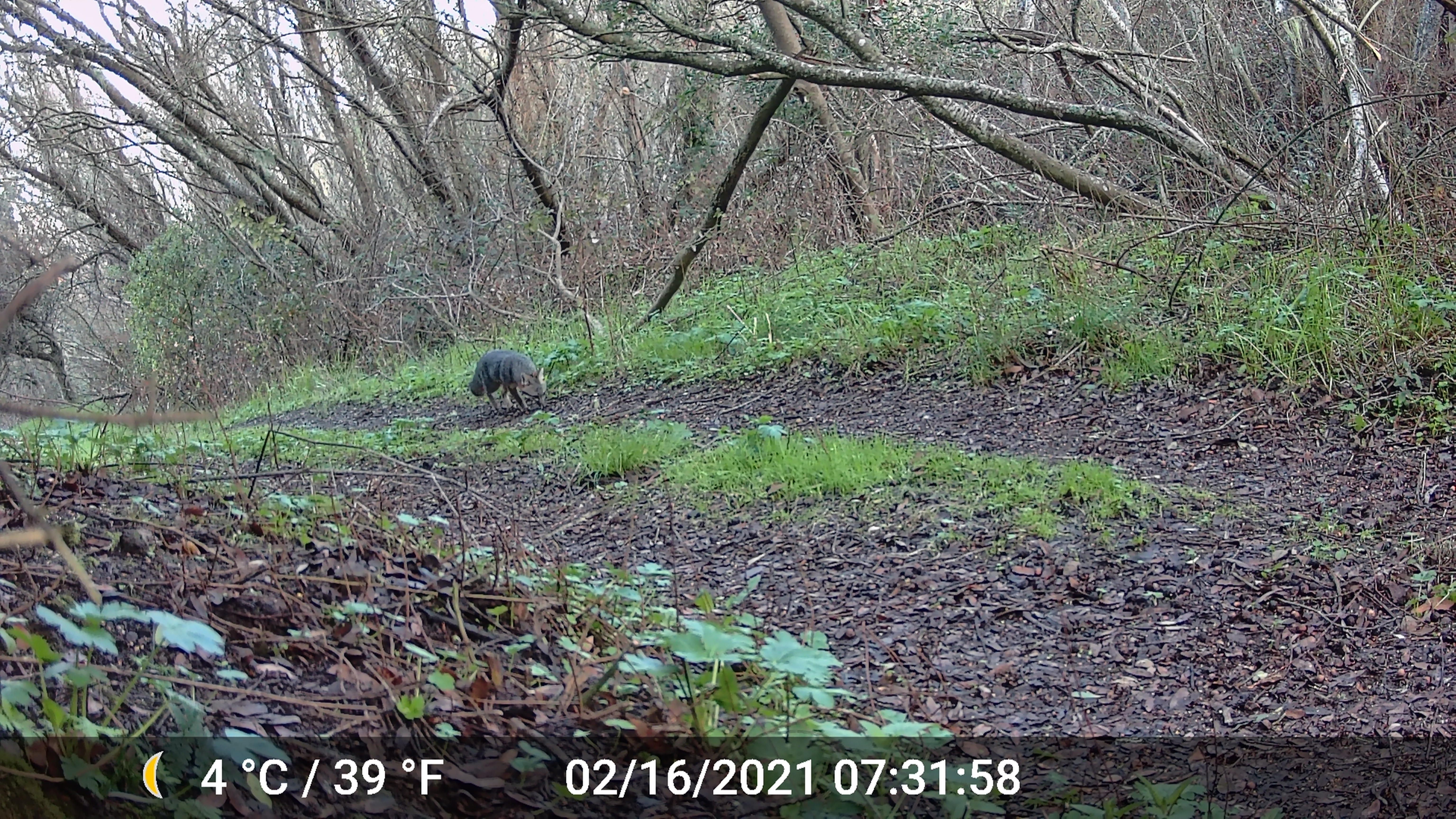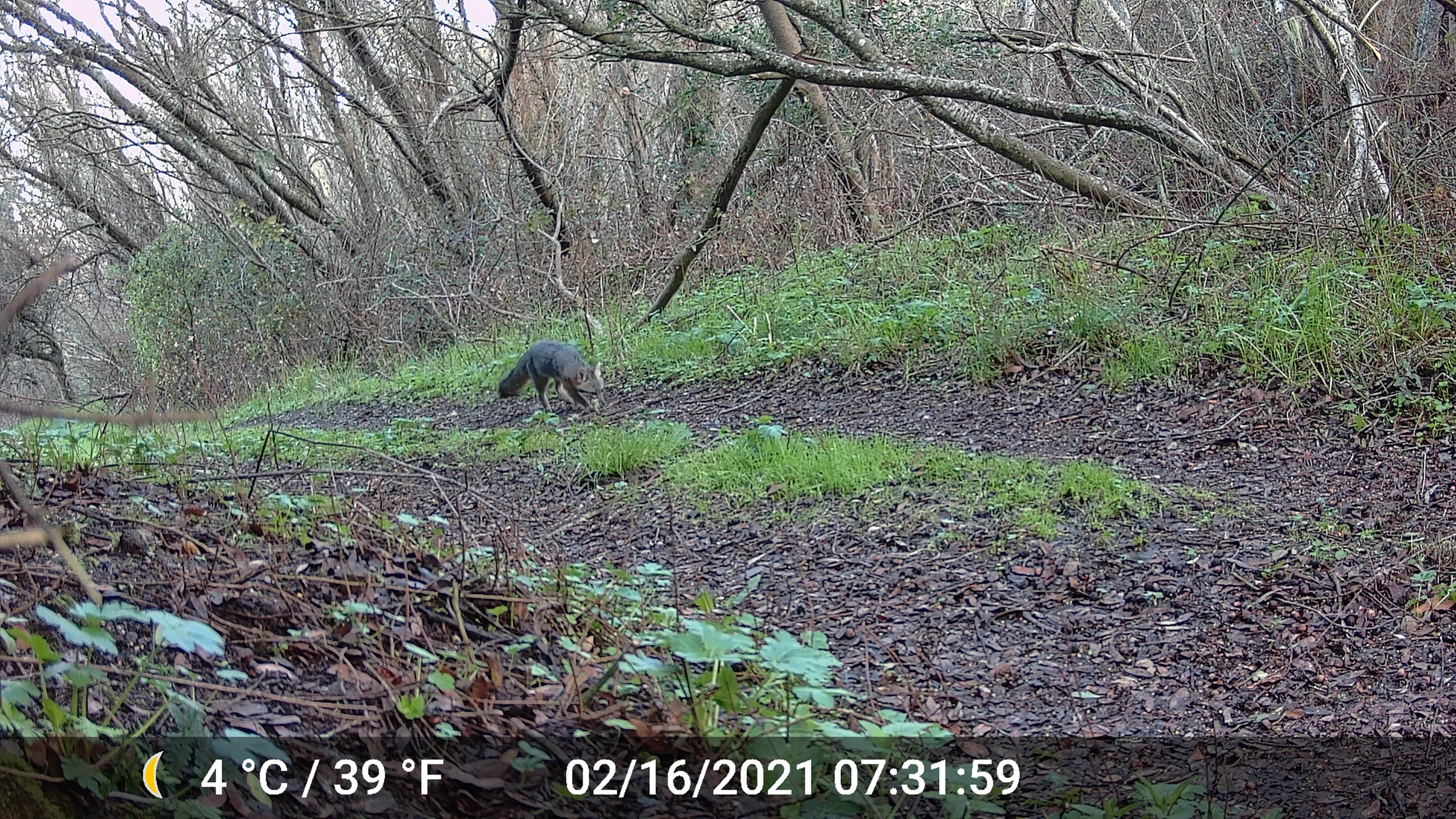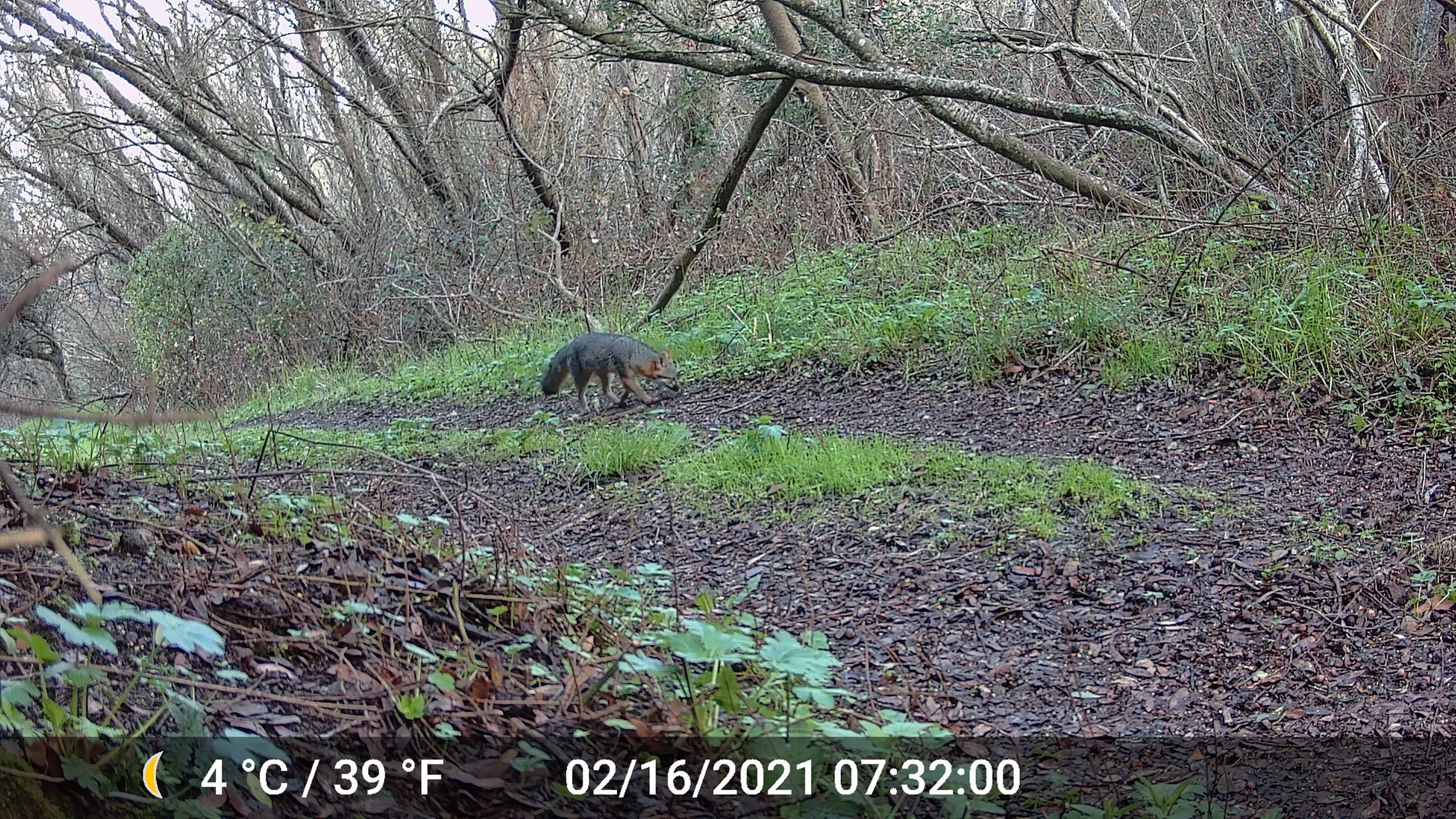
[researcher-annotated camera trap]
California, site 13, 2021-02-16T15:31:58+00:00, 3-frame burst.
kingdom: Animalia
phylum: Chordata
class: Mammalia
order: Carnivora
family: Canidae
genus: Urocyon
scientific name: Urocyon cinereoargenteus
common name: gray fox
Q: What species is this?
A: Gray fox (Urocyon cinereoargenteus).